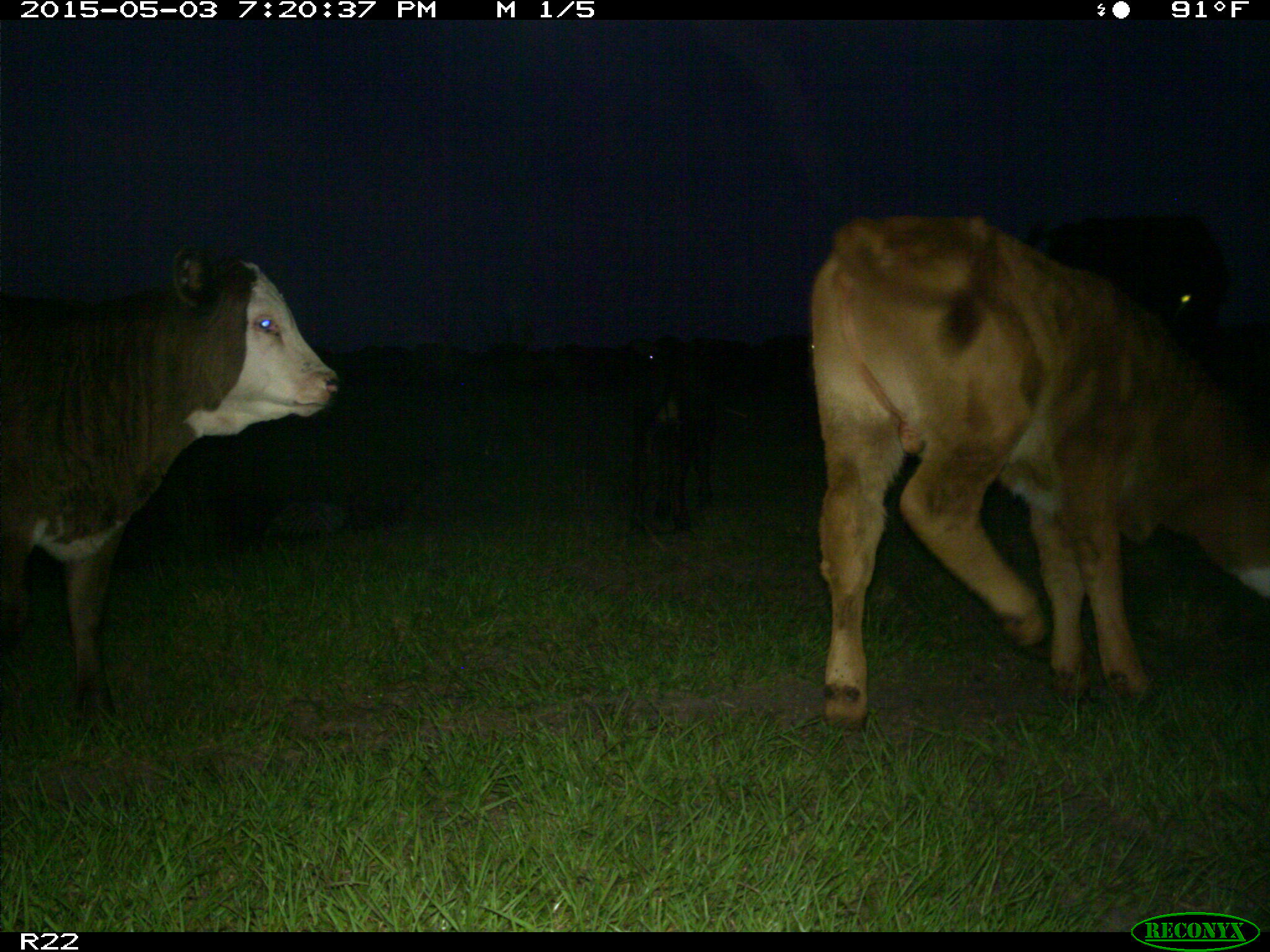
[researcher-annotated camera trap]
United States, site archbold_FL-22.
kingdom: Animalia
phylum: Chordata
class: Mammalia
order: Artiodactyla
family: Bovidae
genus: Bos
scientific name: Bos taurus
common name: domestic cow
Bos taurus (domestic cow).